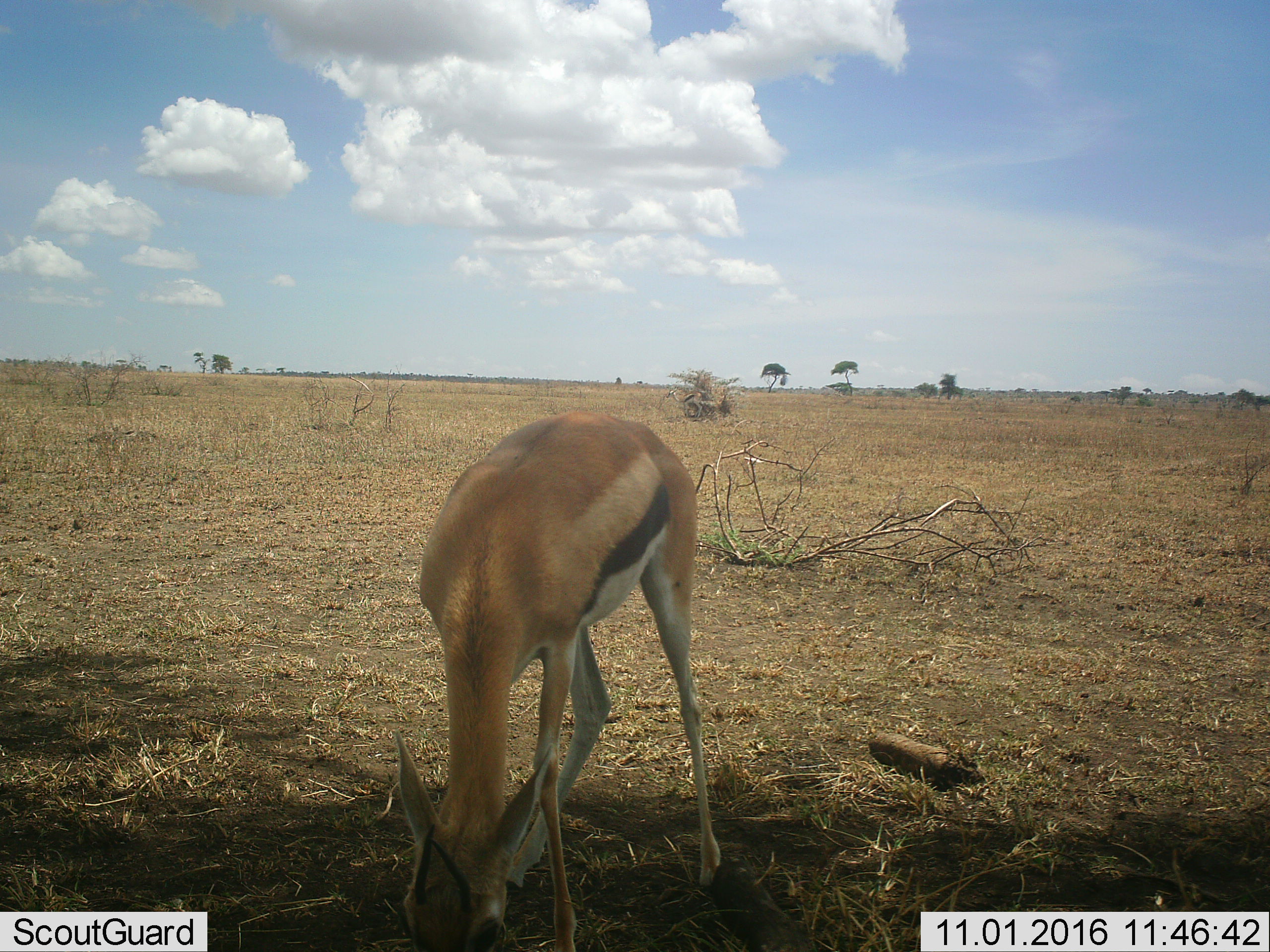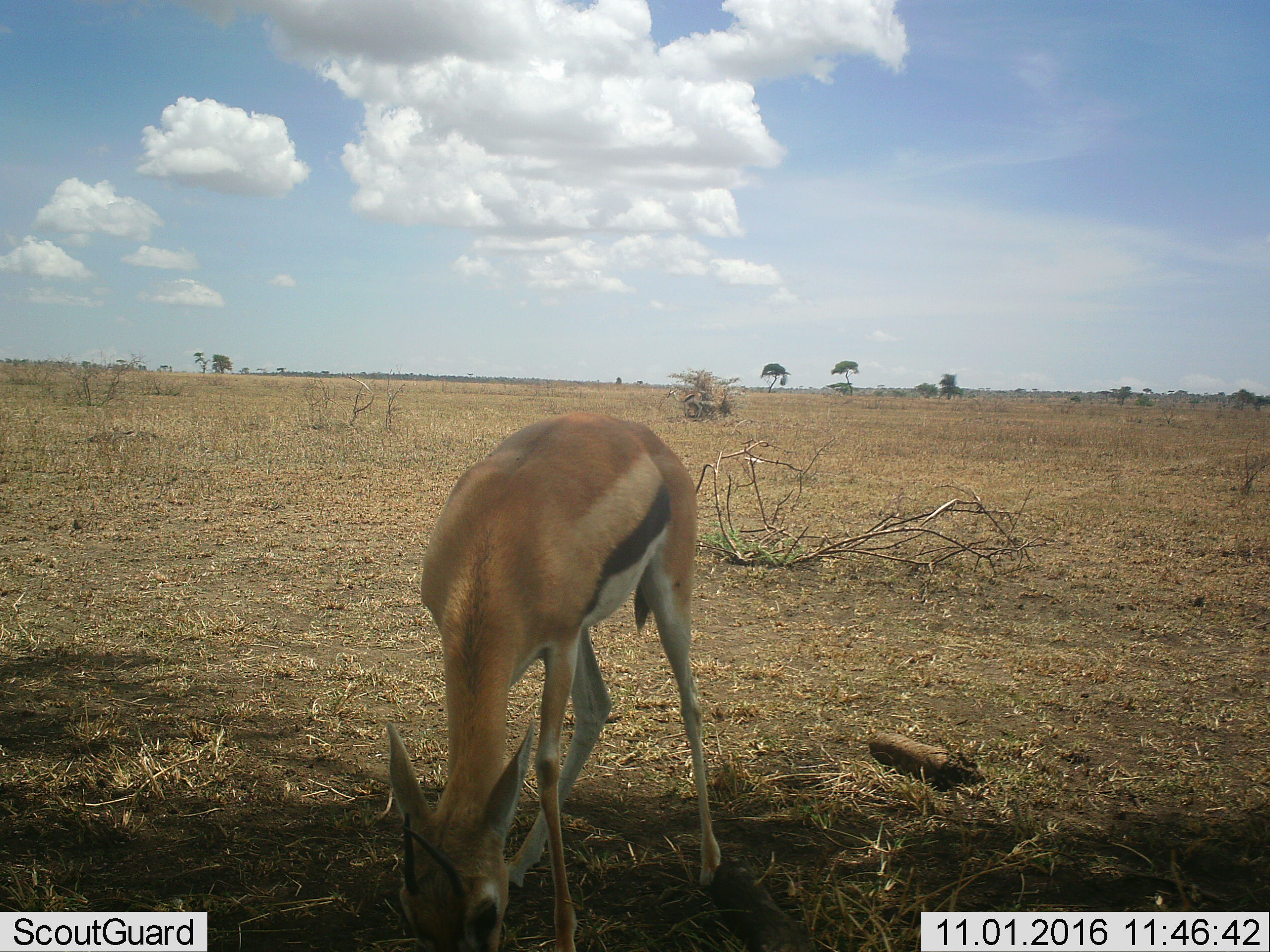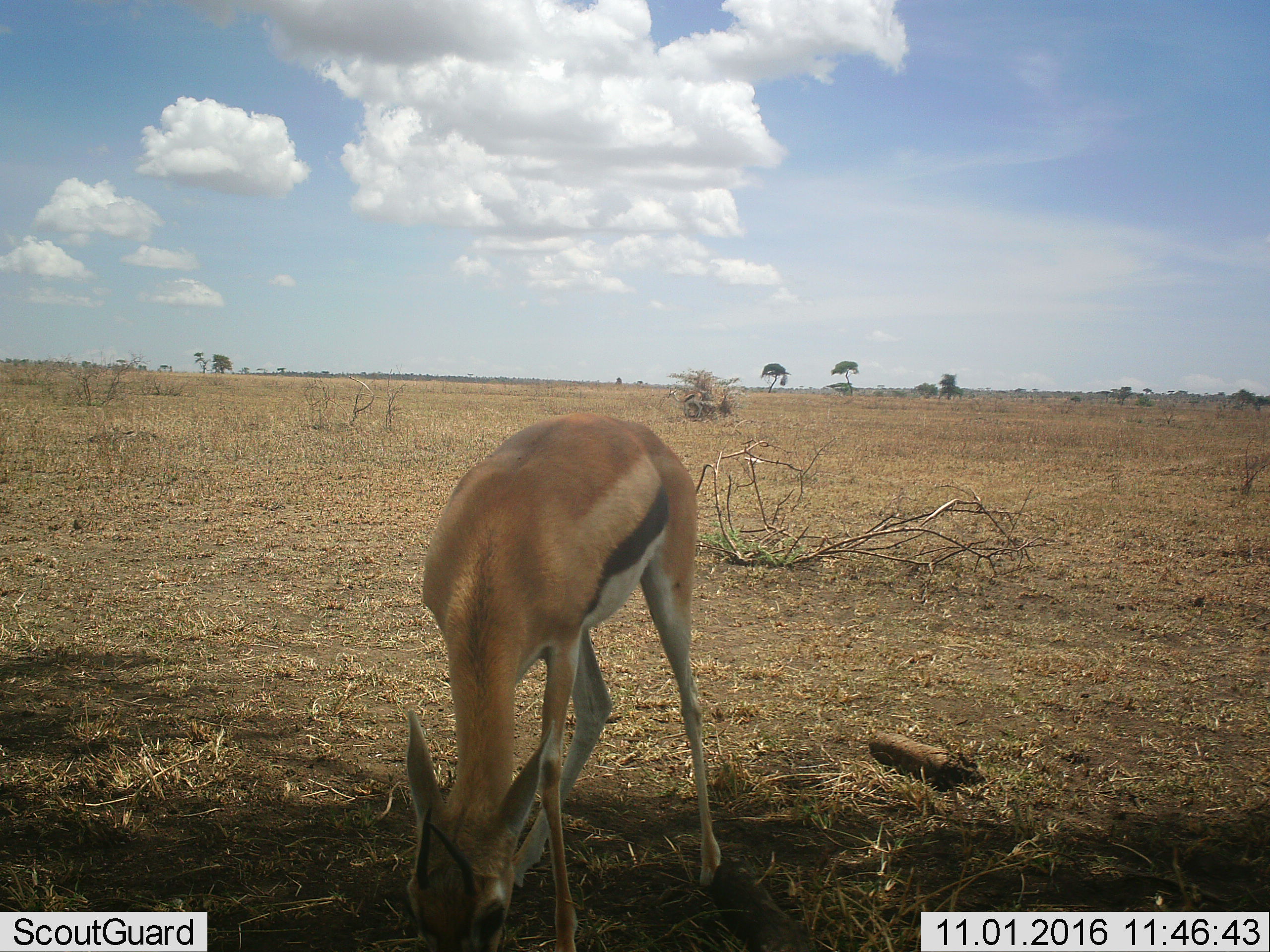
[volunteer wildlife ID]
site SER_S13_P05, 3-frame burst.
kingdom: Animalia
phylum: Chordata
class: Mammalia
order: Artiodactyla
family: Bovidae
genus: Eudorcas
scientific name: Eudorcas thomsonii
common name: thomson's gazelle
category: gazellethomsons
Gazellethomsons (thomson's gazelle) (Eudorcas thomsonii), count 1. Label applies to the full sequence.